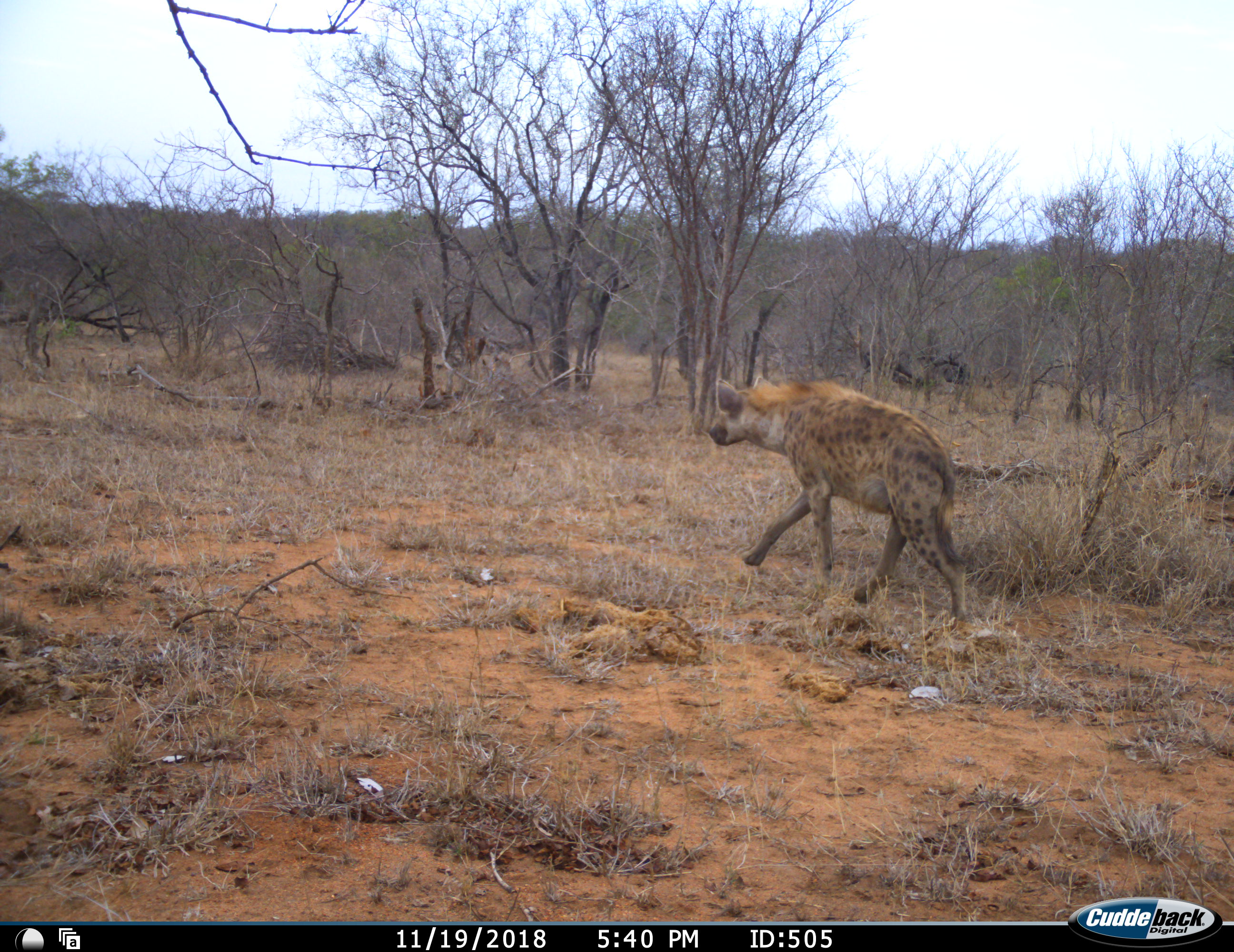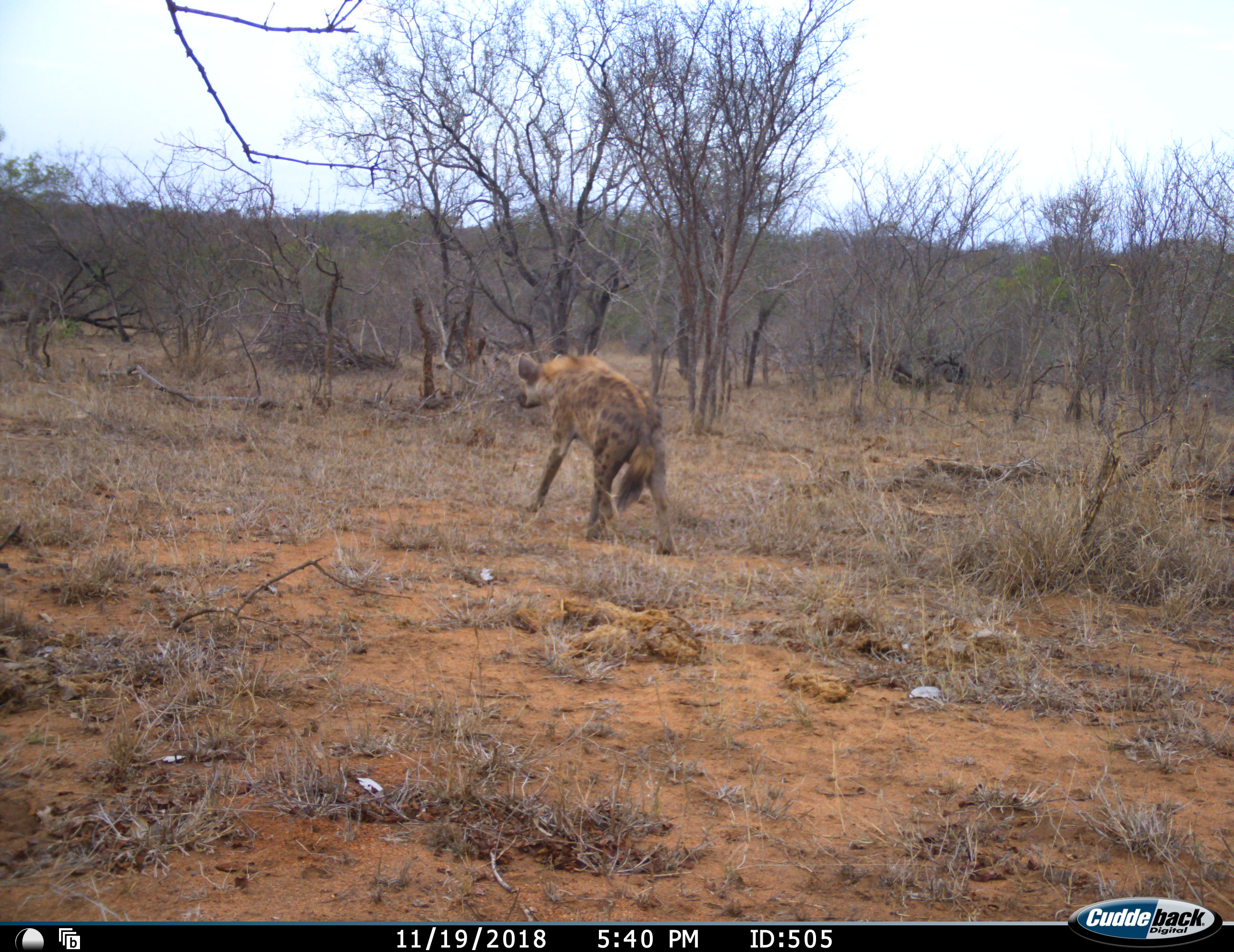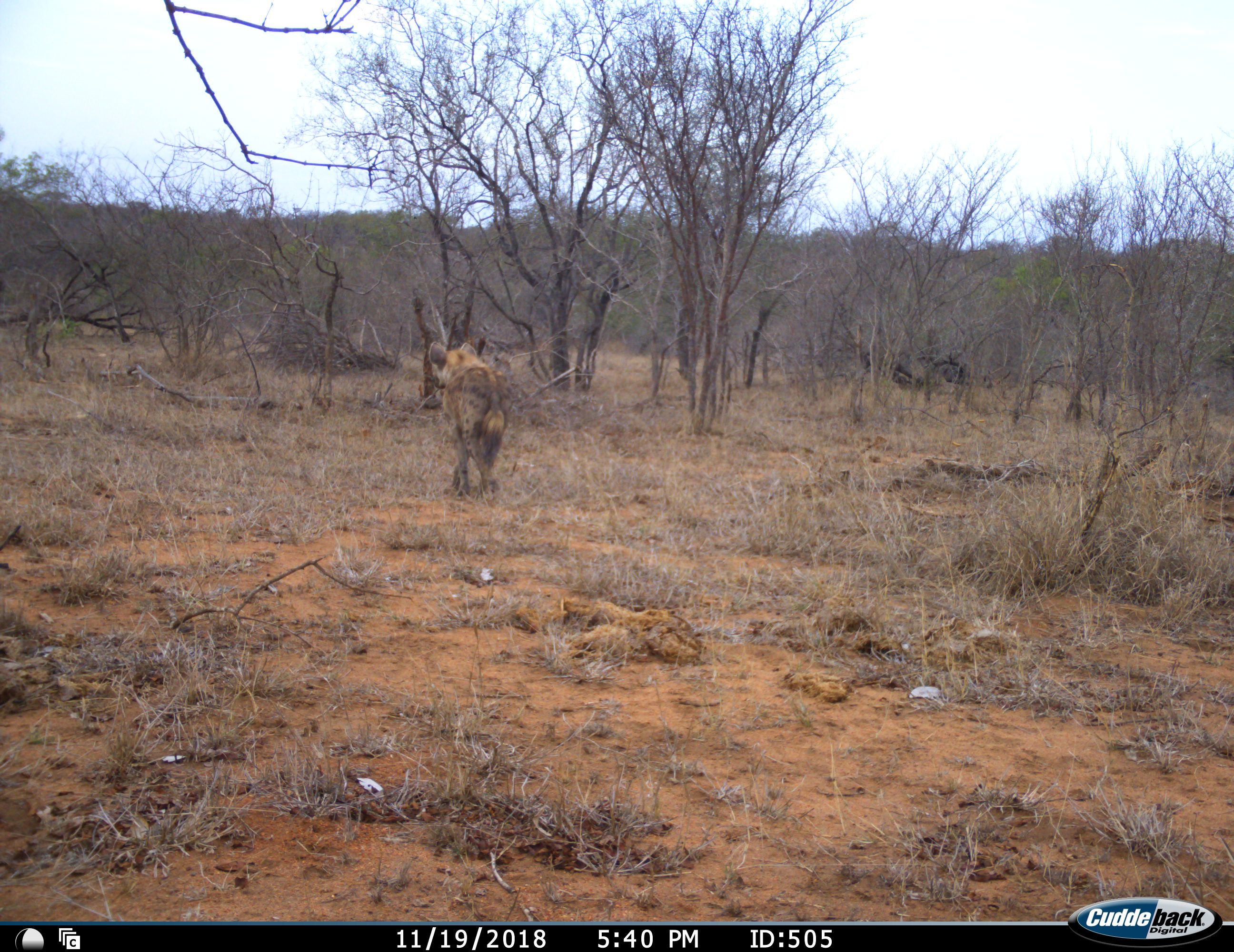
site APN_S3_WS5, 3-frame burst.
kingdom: Animalia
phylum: Chordata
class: Mammalia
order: Carnivora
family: Hyaenidae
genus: Crocuta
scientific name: Crocuta crocuta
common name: spotted hyena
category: hyenaspotted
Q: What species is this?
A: Hyenaspotted (spotted hyena) (Crocuta crocuta).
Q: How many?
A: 1.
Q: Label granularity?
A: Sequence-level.